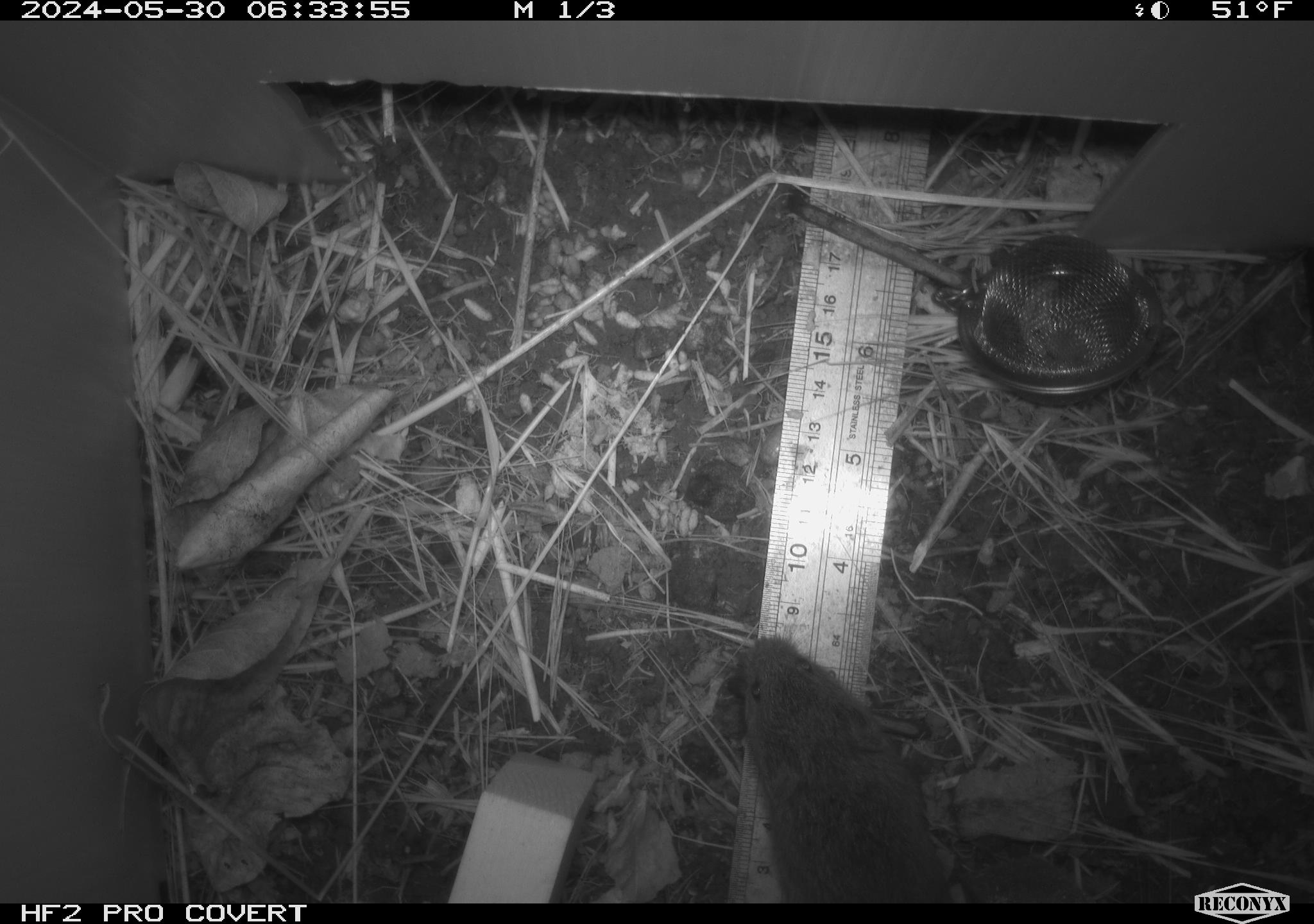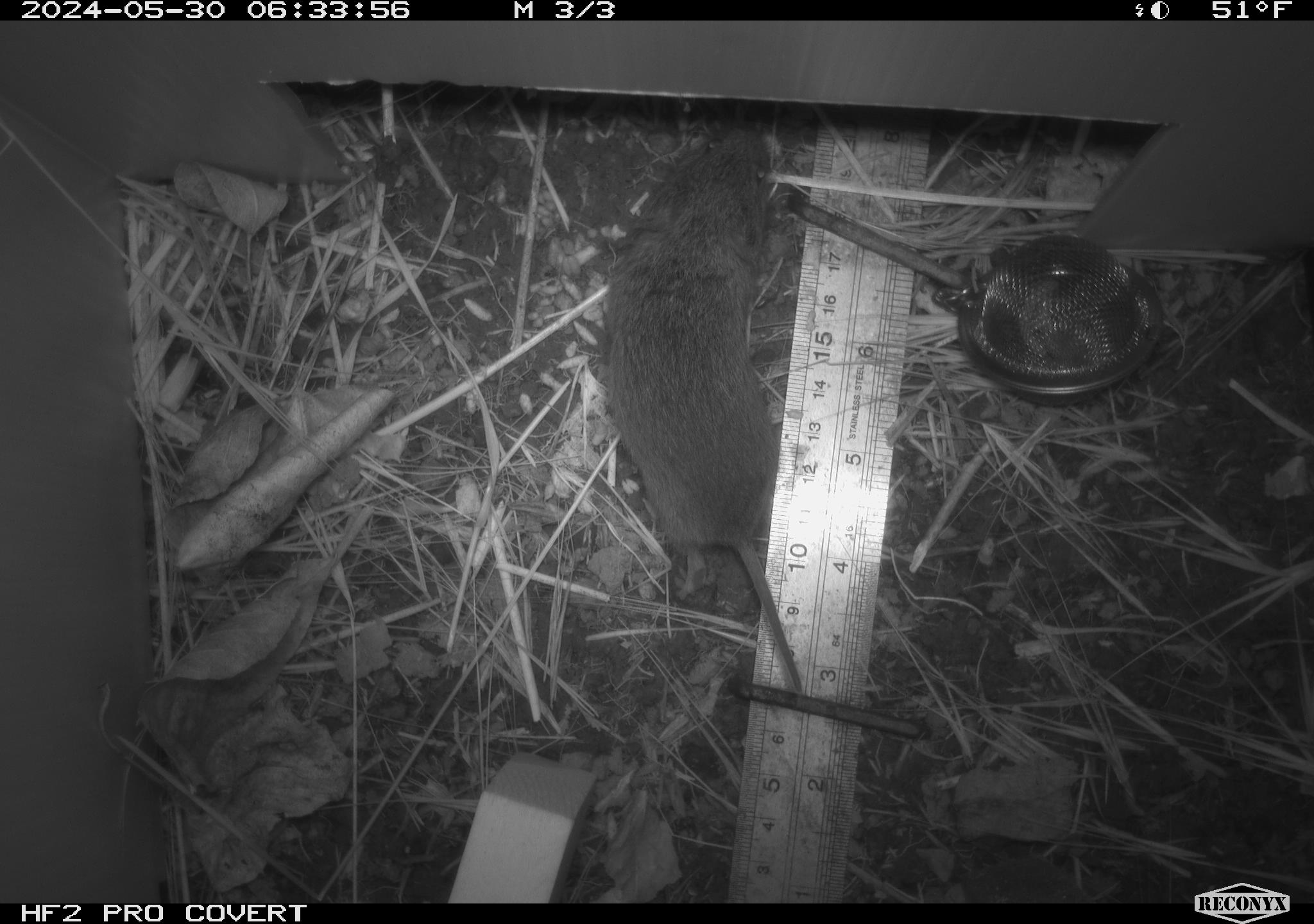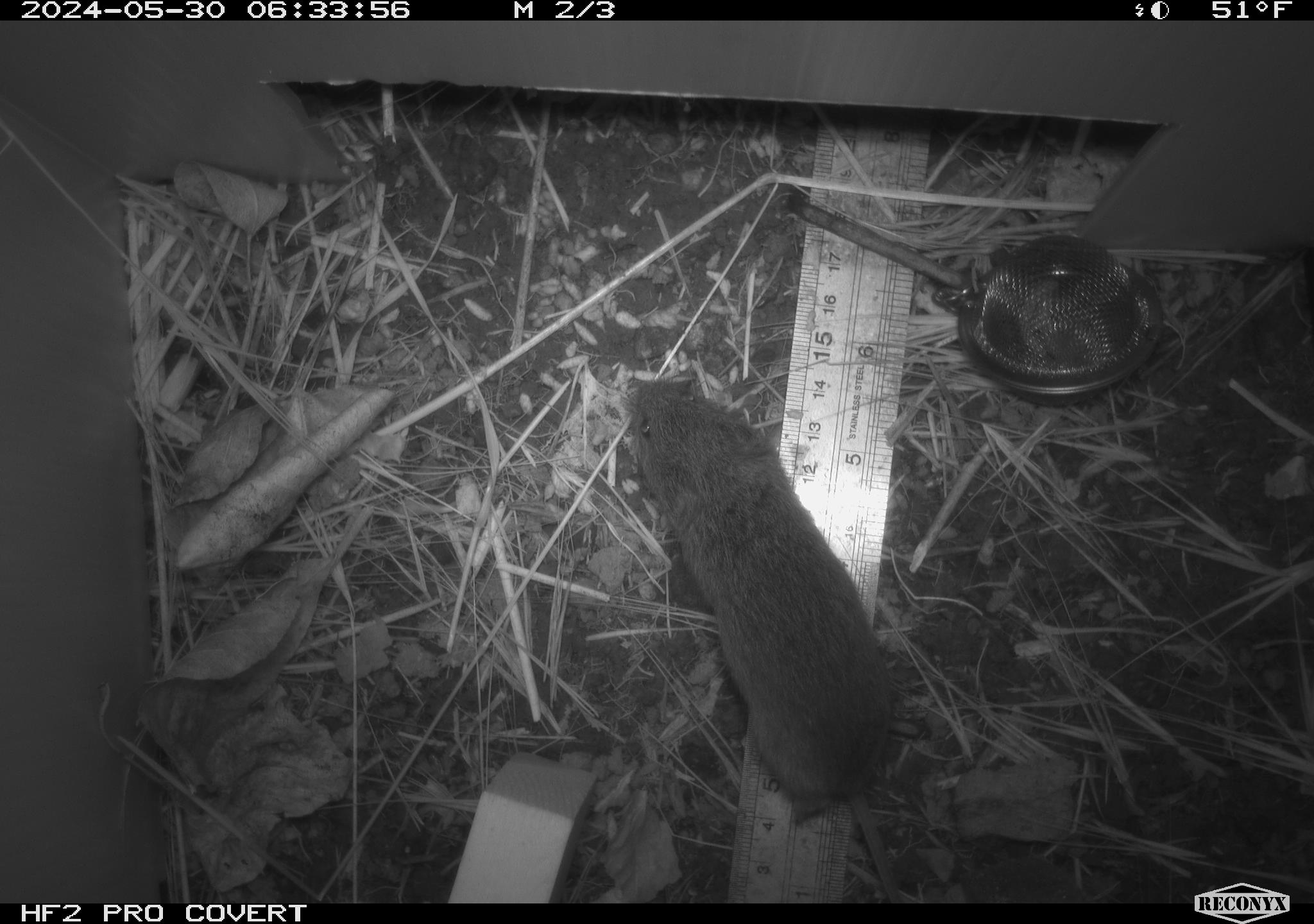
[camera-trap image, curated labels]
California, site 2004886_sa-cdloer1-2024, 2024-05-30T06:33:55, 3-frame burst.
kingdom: Animalia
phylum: Chordata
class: Mammalia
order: Rodentia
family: Cricetidae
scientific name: Arvicolinae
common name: voles, lemmings, and muskrats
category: arvicolinae subfamily